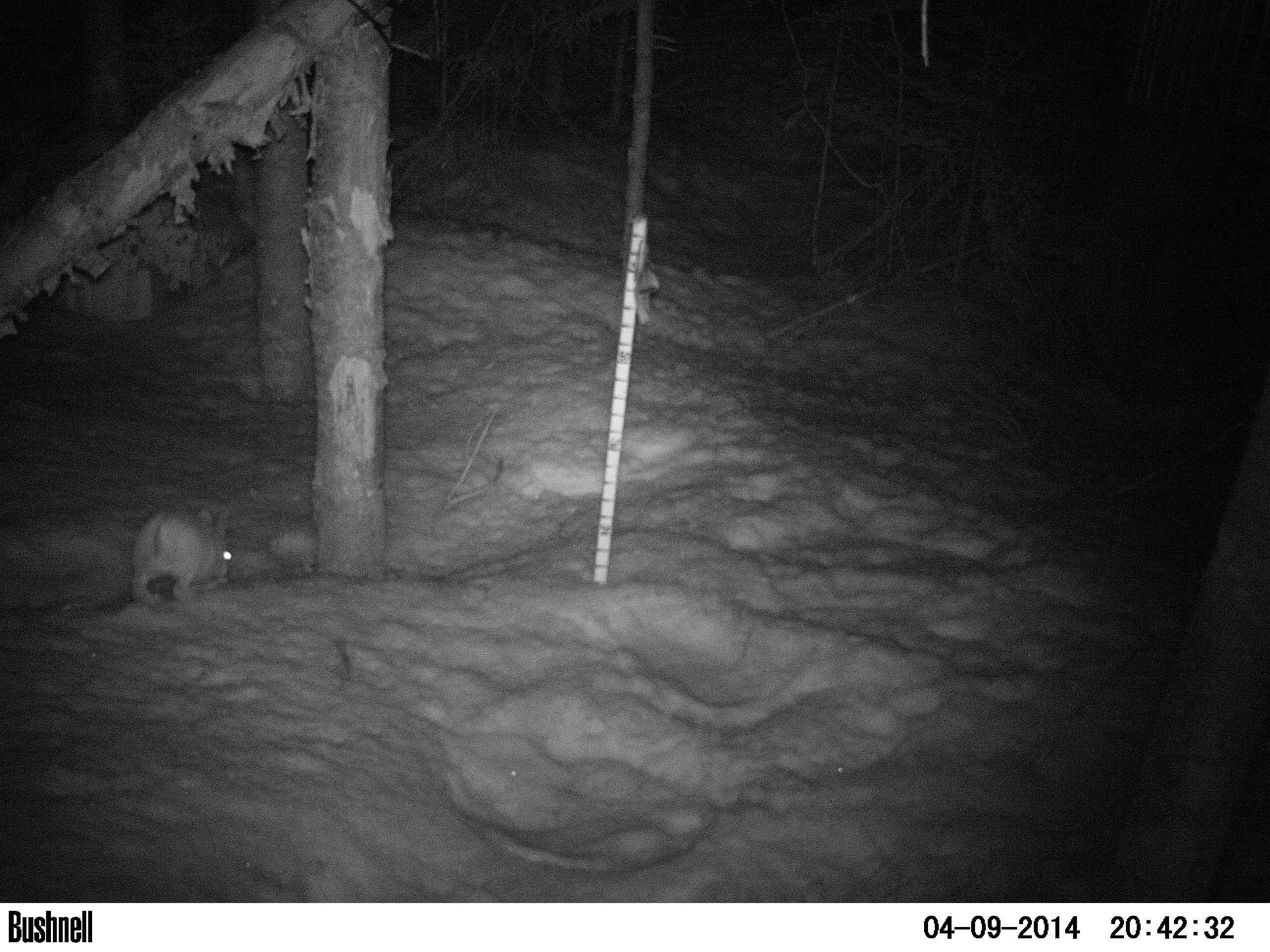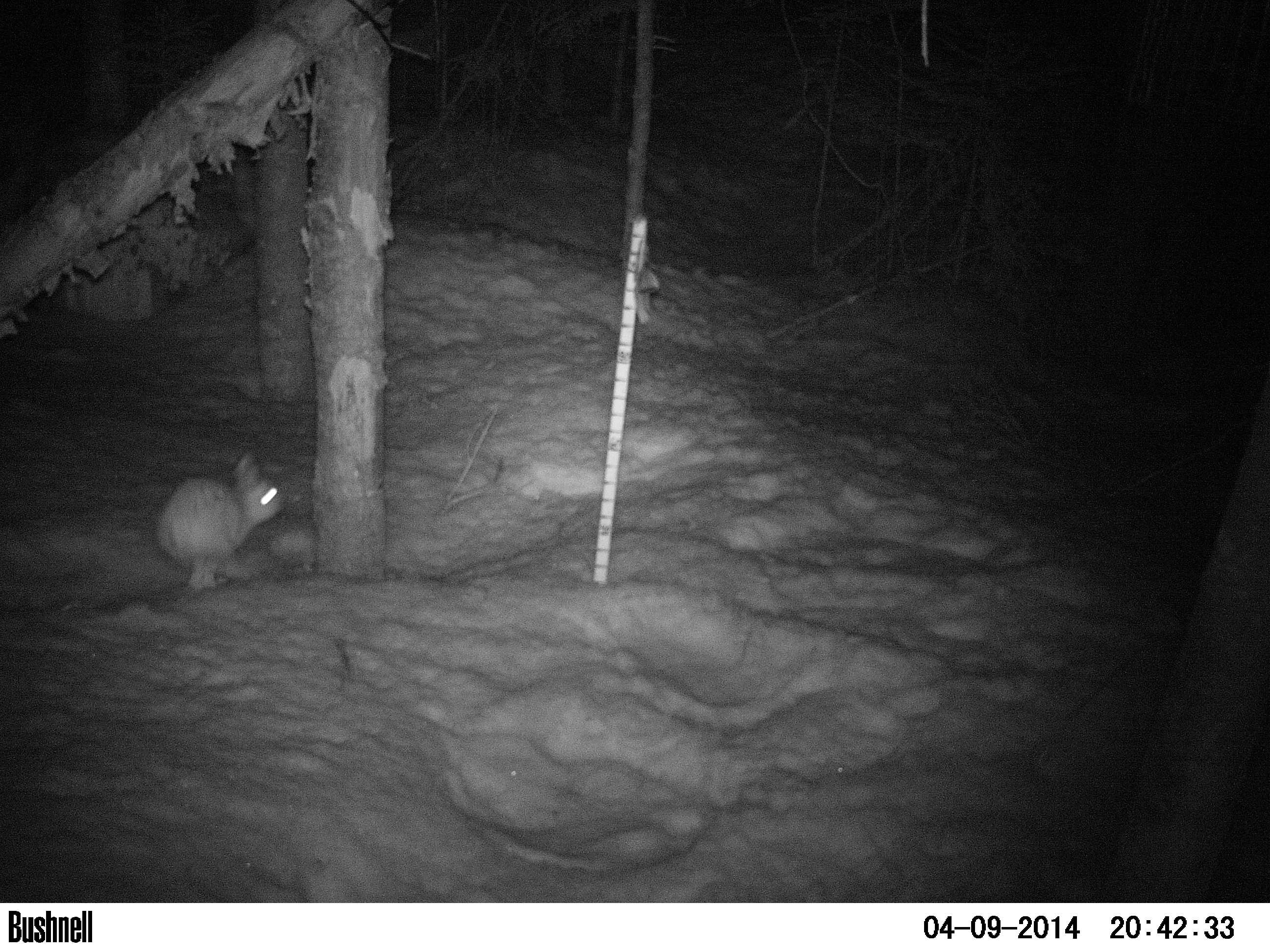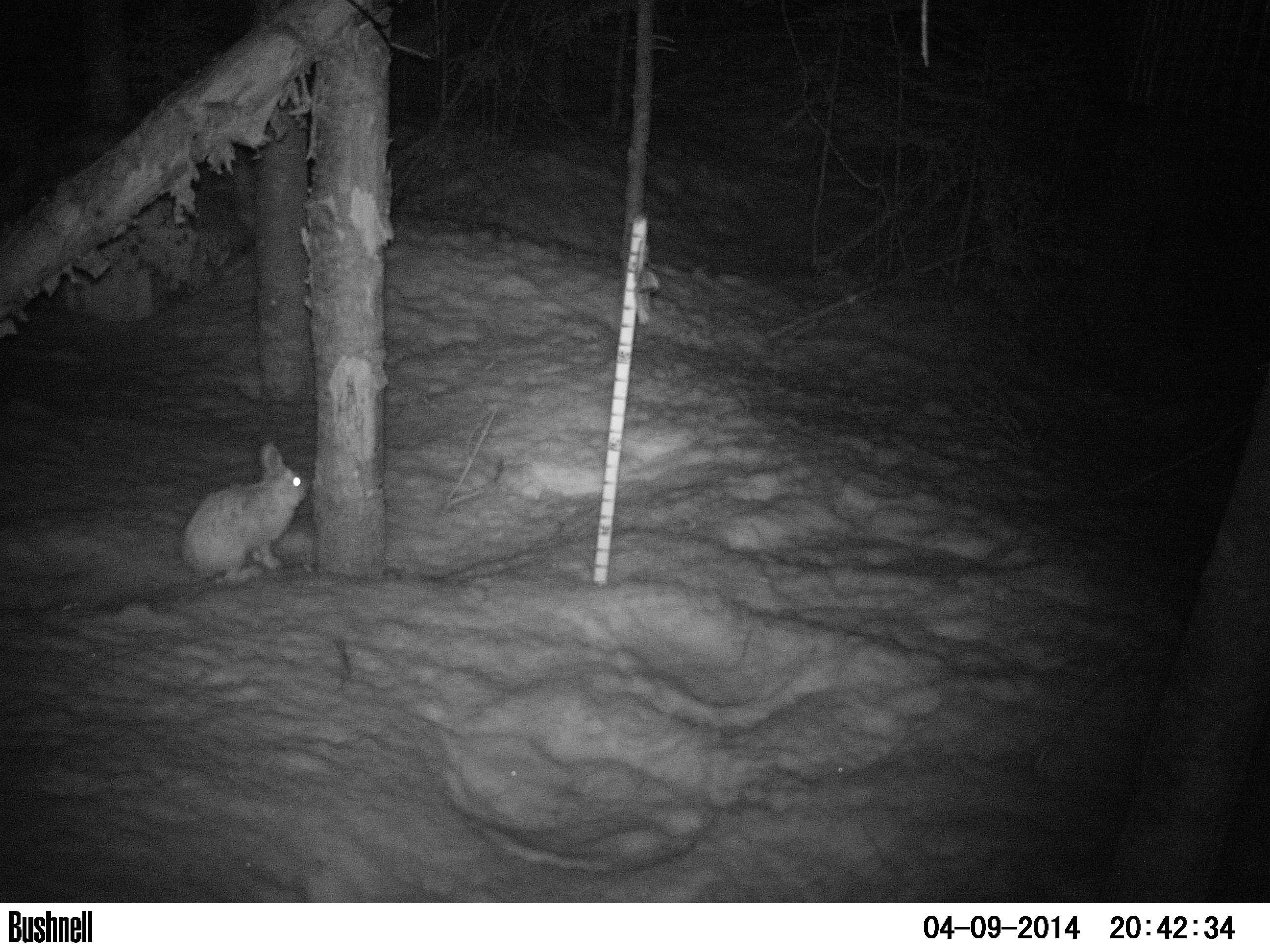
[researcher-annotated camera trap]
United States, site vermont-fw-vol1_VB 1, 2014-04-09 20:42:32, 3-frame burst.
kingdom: Animalia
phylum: Chordata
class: Mammalia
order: Lagomorpha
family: Leporidae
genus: Lepus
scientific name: Lepus americanus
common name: snowshoe hare